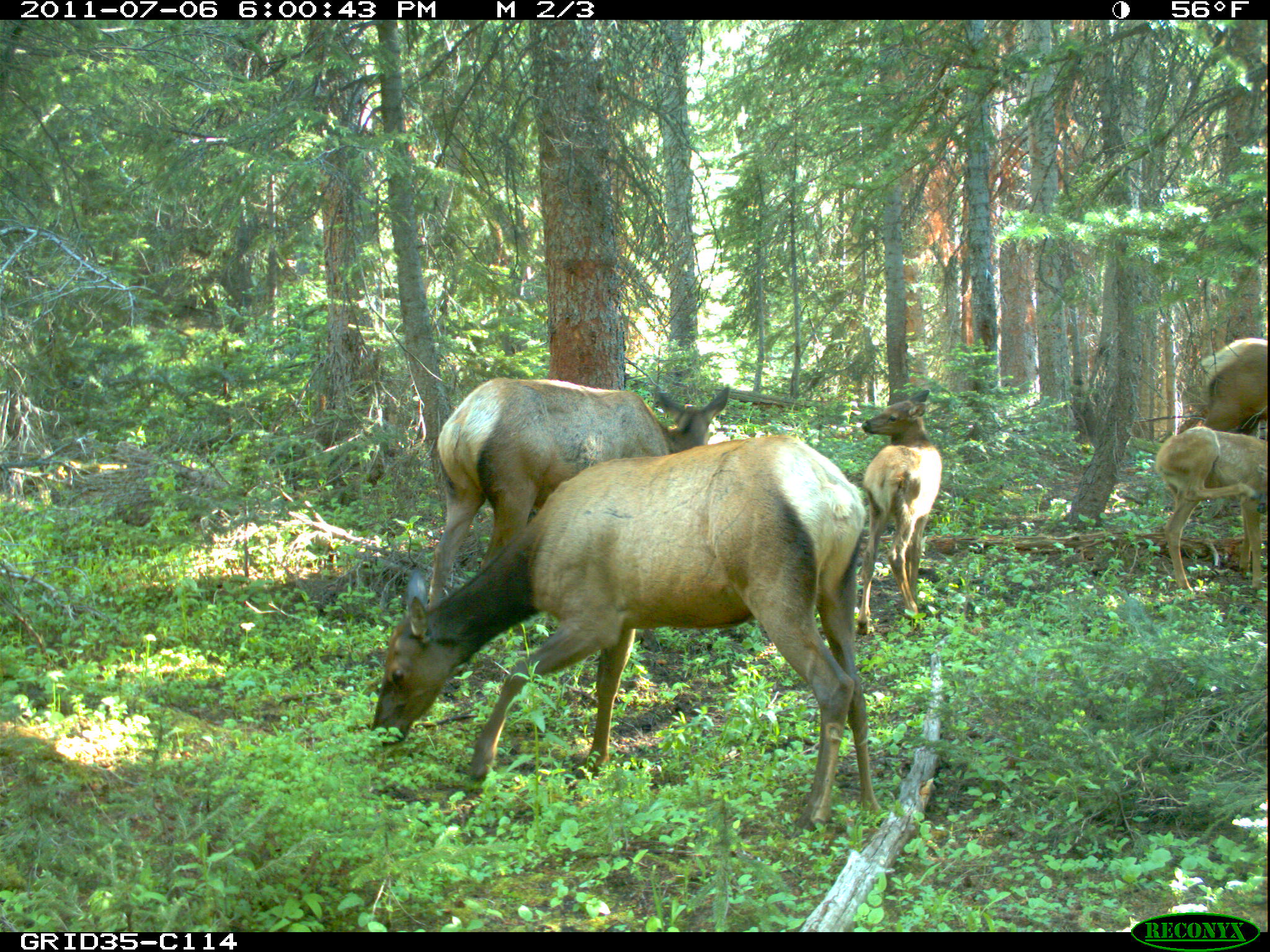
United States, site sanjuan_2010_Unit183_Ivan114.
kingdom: Animalia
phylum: Chordata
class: Mammalia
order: Artiodactyla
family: Cervidae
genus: Cervus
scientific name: Cervus elaphus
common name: red deer